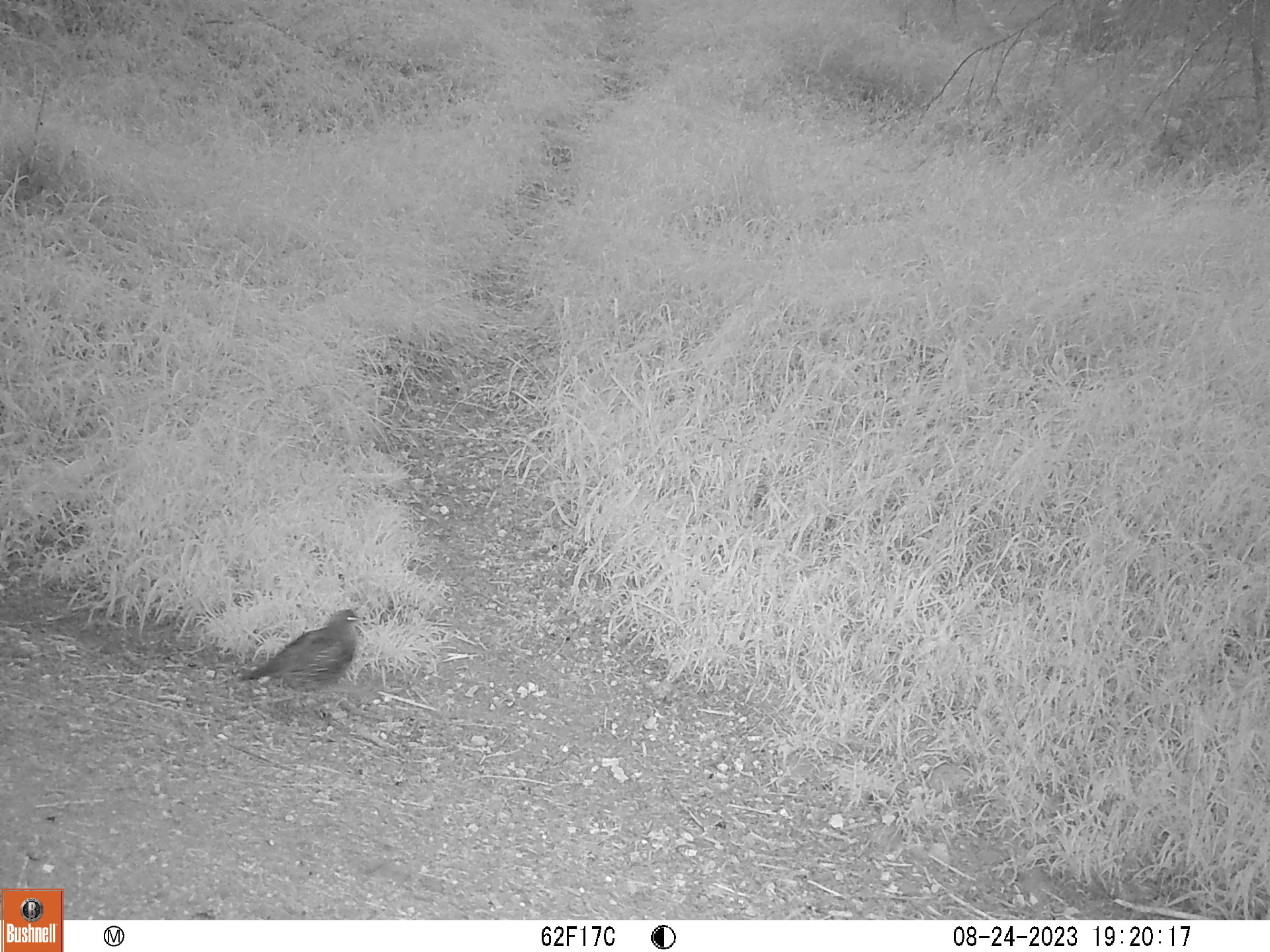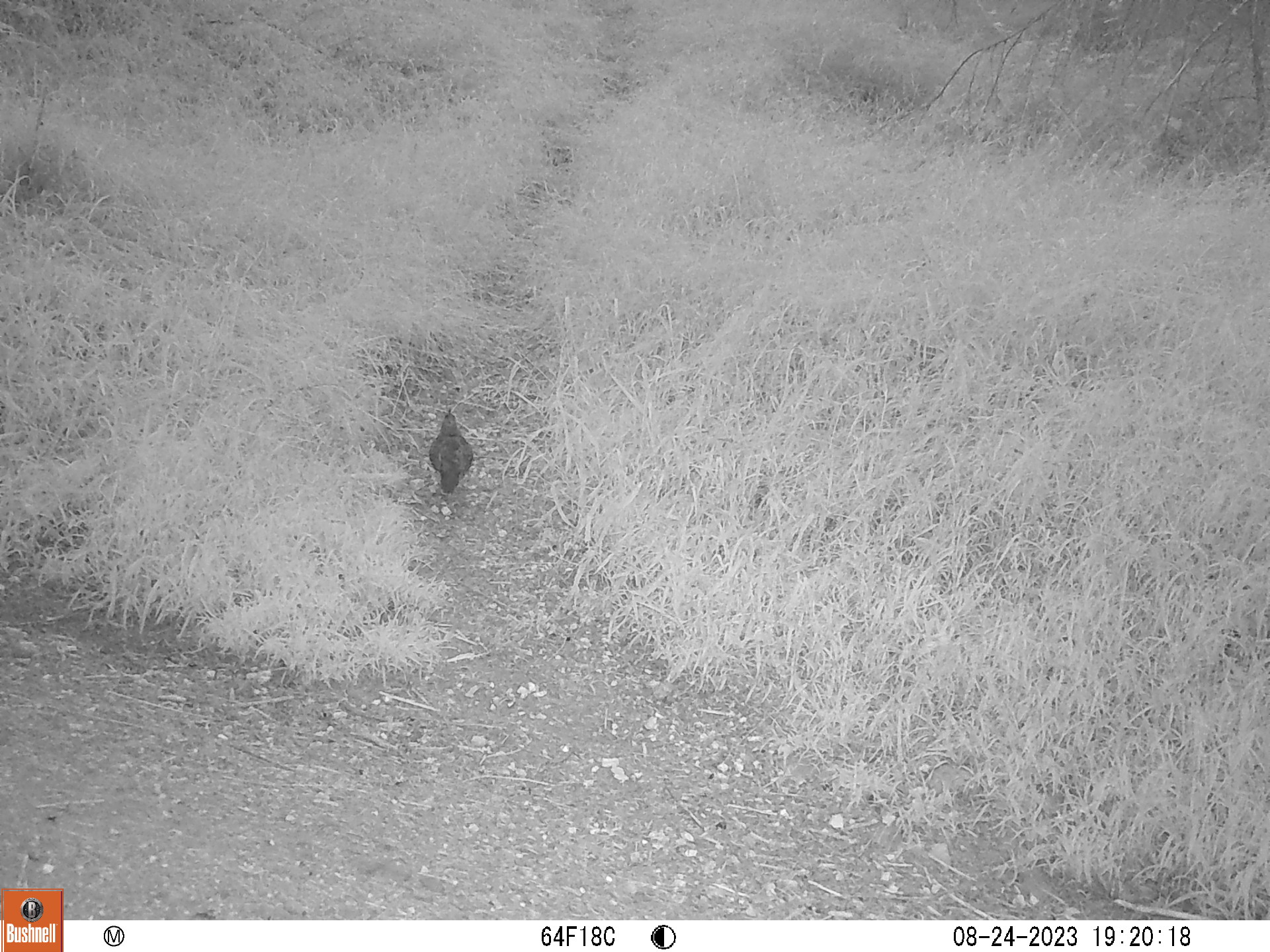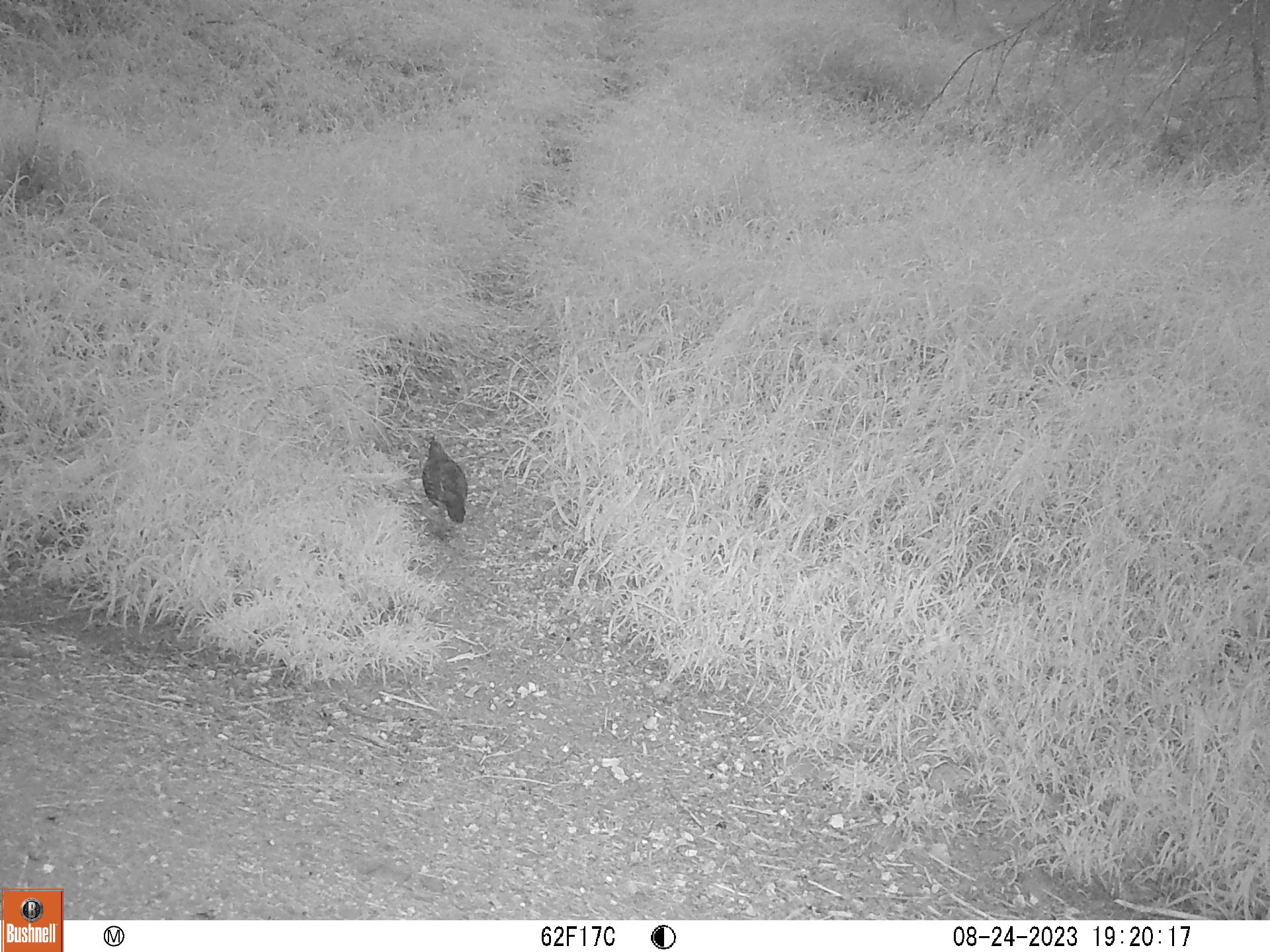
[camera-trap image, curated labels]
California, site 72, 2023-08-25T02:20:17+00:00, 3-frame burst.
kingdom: Animalia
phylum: Chordata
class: Aves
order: Galliformes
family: Odontophoridae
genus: Callipepla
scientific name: Callipepla californica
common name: california quail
California quail (Callipepla californica).